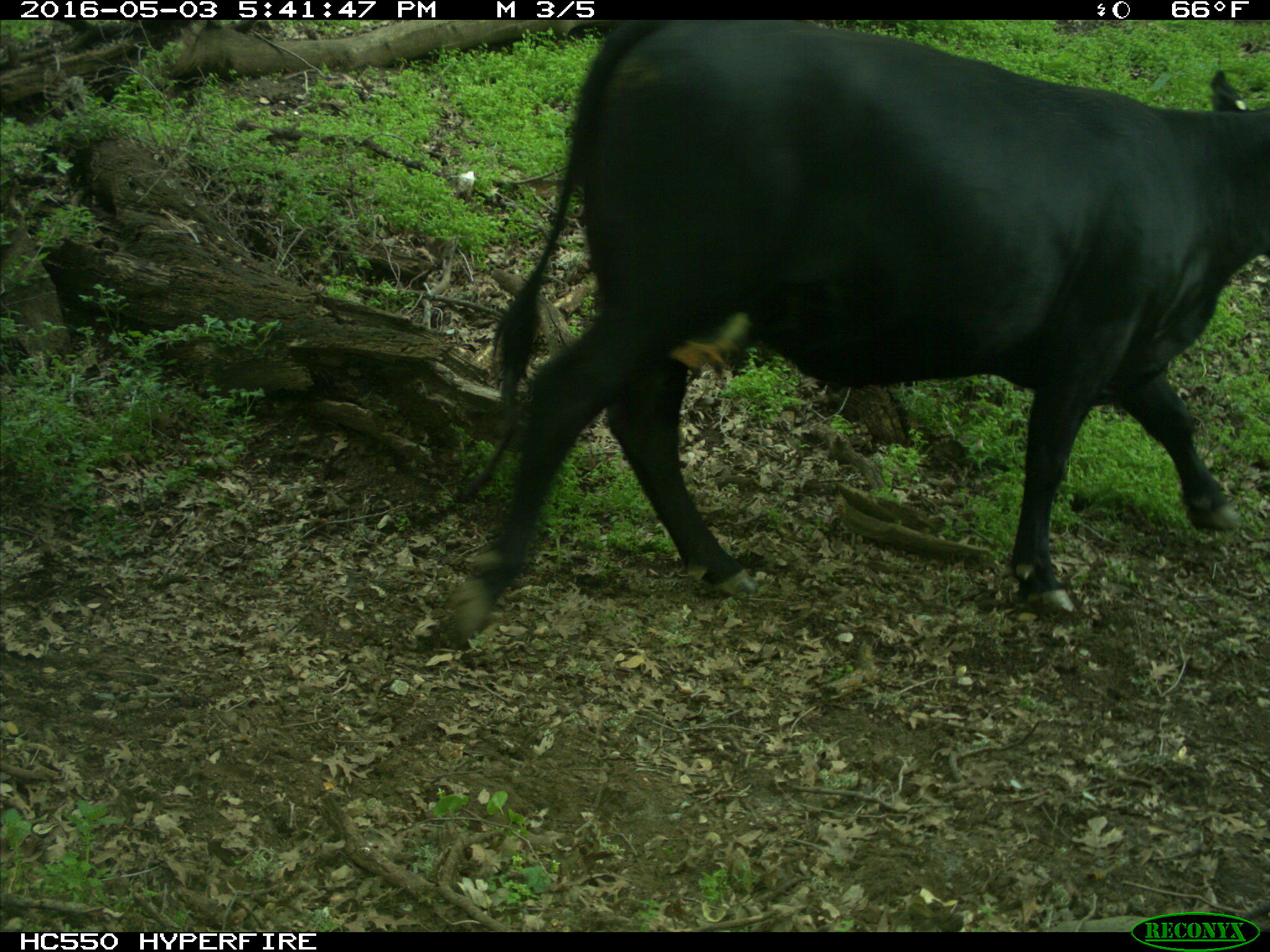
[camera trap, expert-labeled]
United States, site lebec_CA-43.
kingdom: Animalia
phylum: Chordata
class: Mammalia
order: Artiodactyla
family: Bovidae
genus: Bos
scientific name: Bos taurus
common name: domestic cow